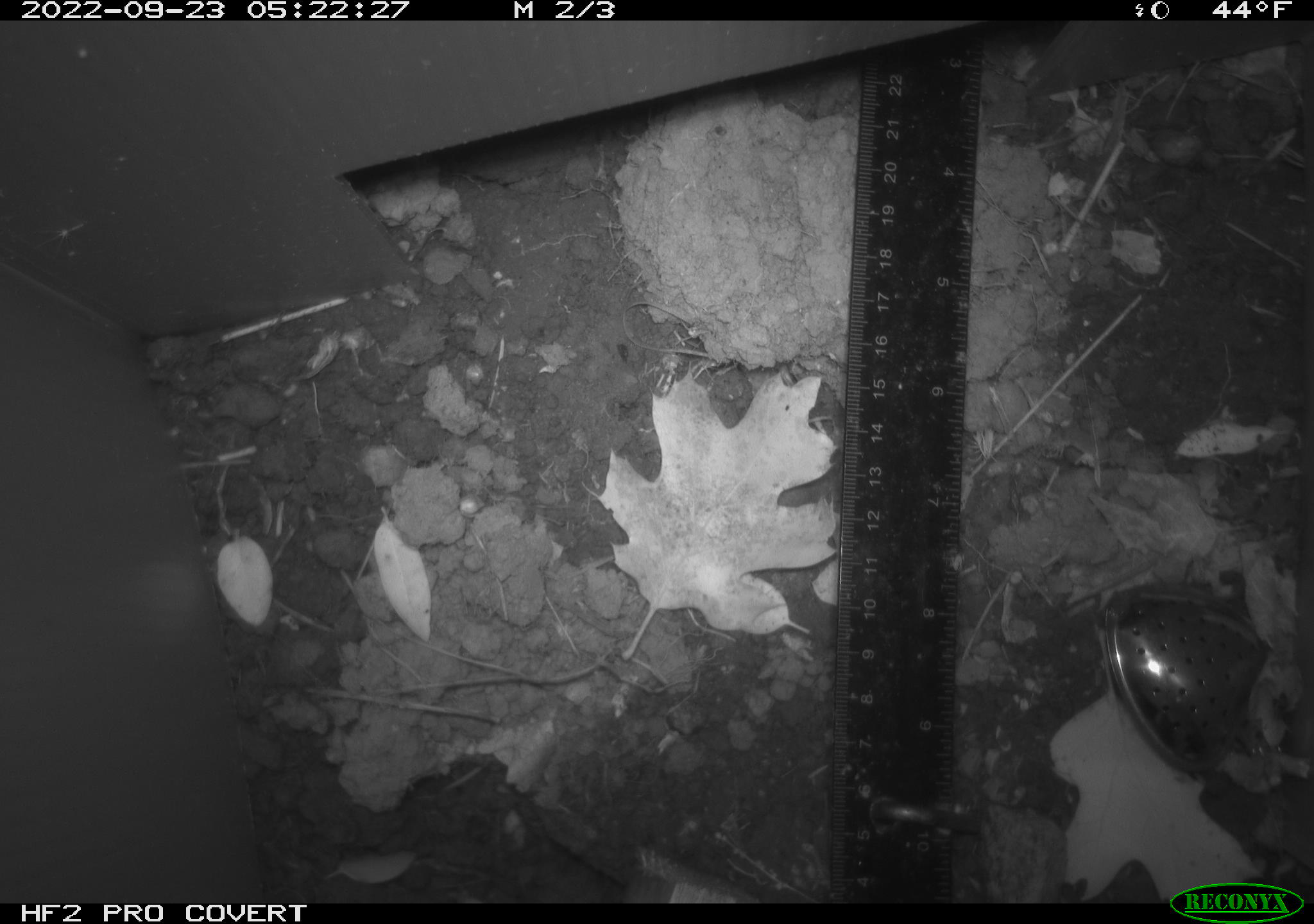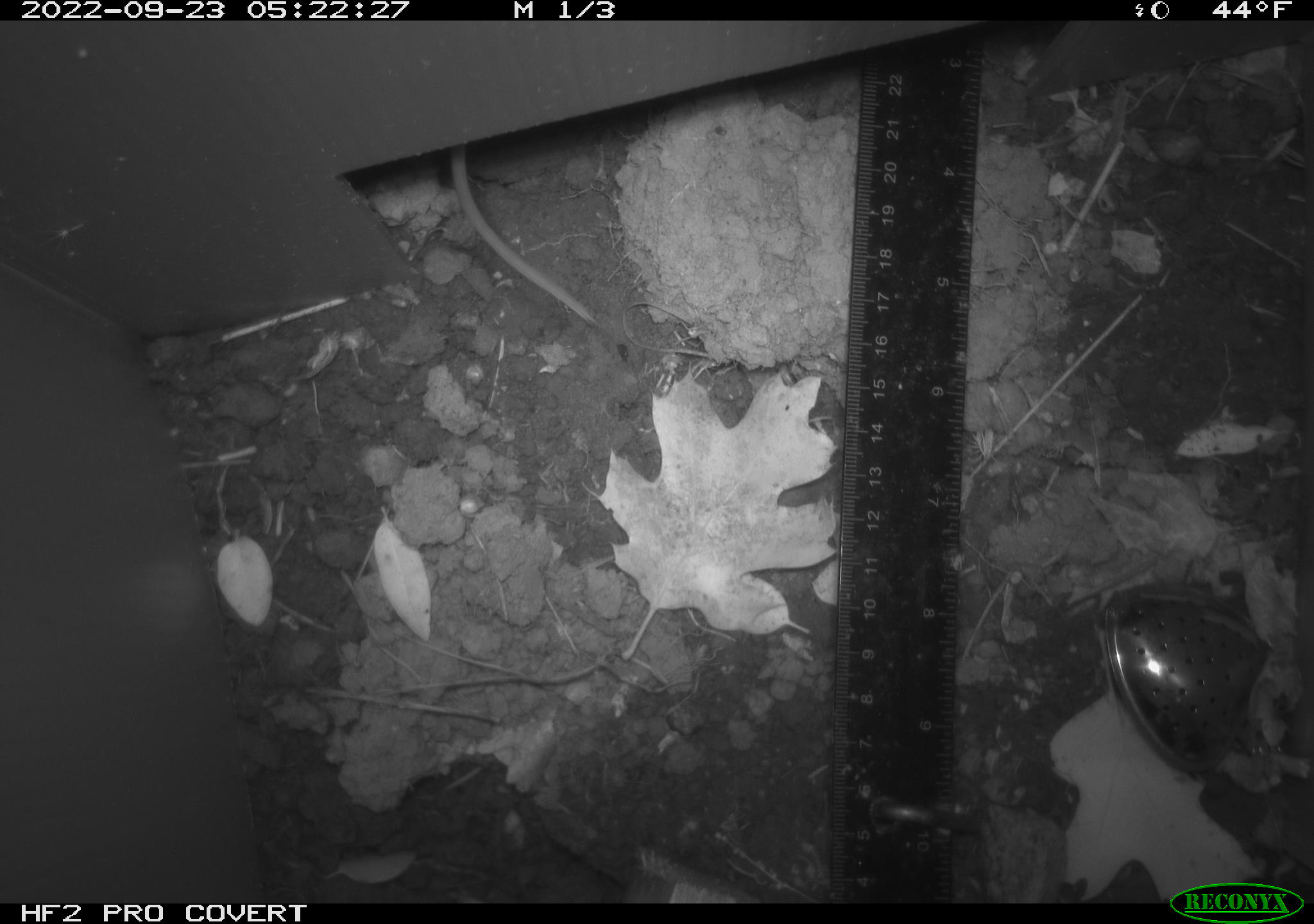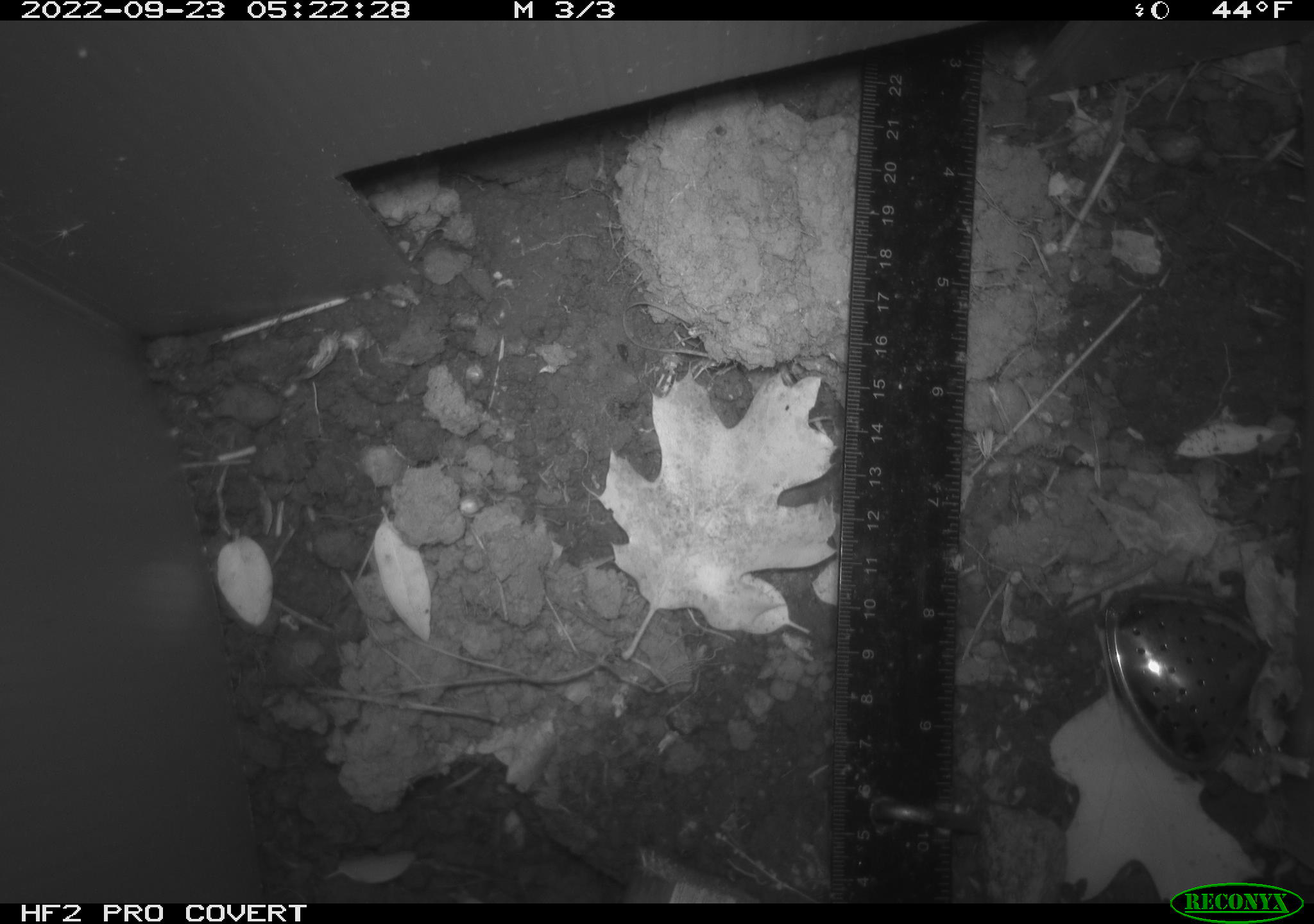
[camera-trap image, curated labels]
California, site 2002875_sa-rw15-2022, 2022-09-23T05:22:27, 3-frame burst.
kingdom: Animalia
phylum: Chordata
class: Mammalia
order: Rodentia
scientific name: Rodentia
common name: mouse species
Mouse species (Rodentia).